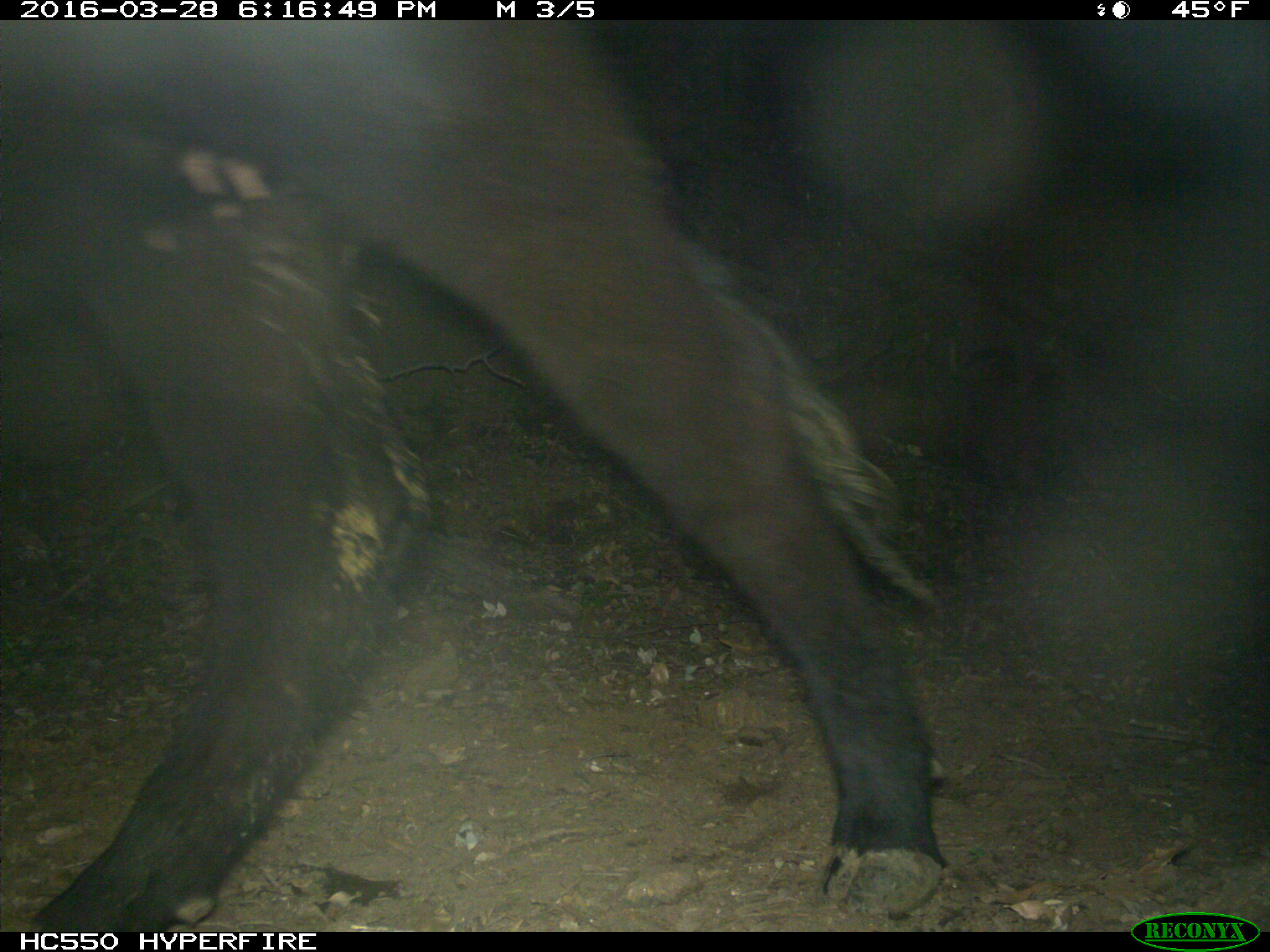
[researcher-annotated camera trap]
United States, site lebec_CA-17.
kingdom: Animalia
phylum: Chordata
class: Mammalia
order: Artiodactyla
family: Bovidae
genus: Bos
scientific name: Bos taurus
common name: domestic cow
Bos taurus (domestic cow).